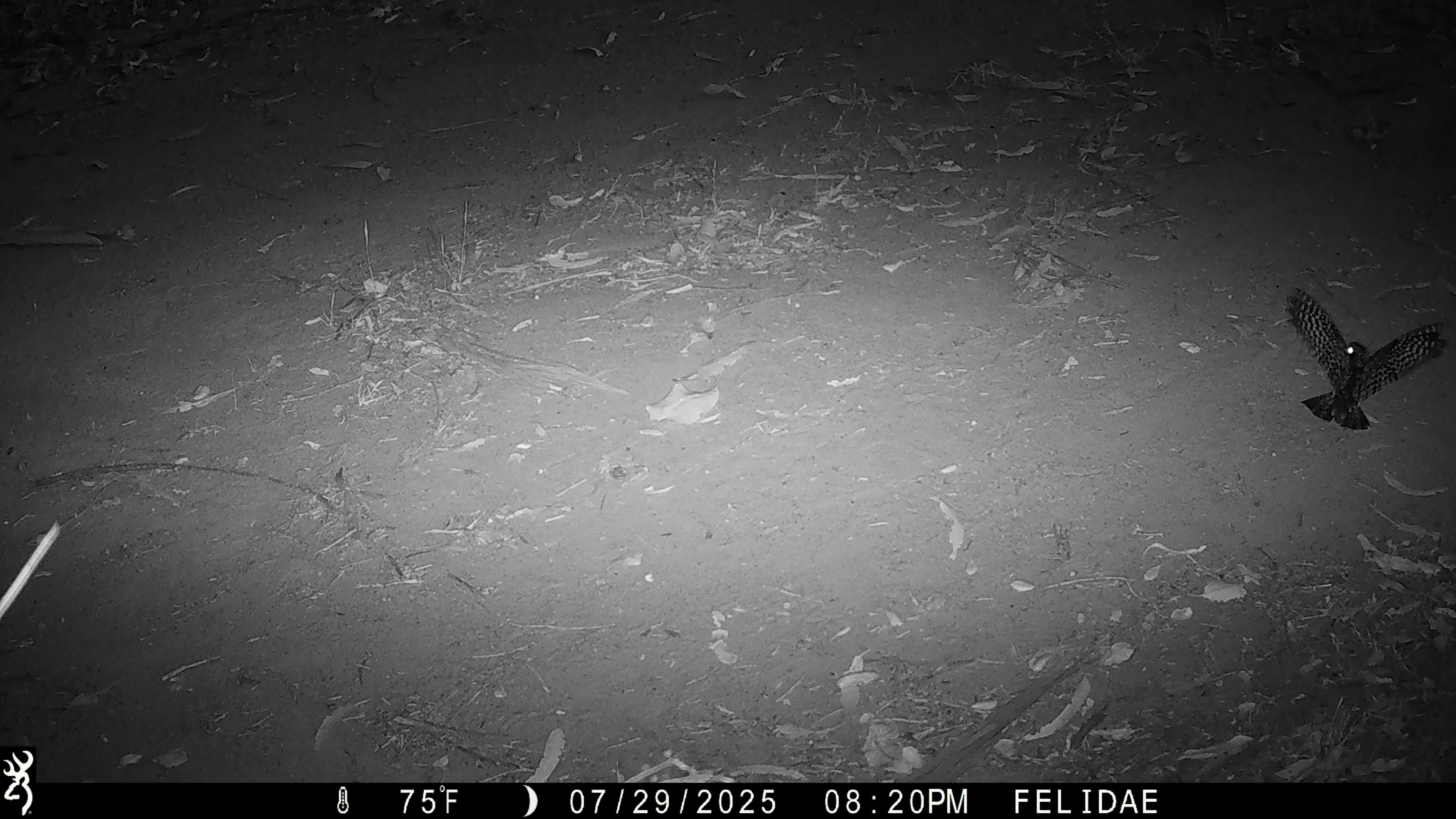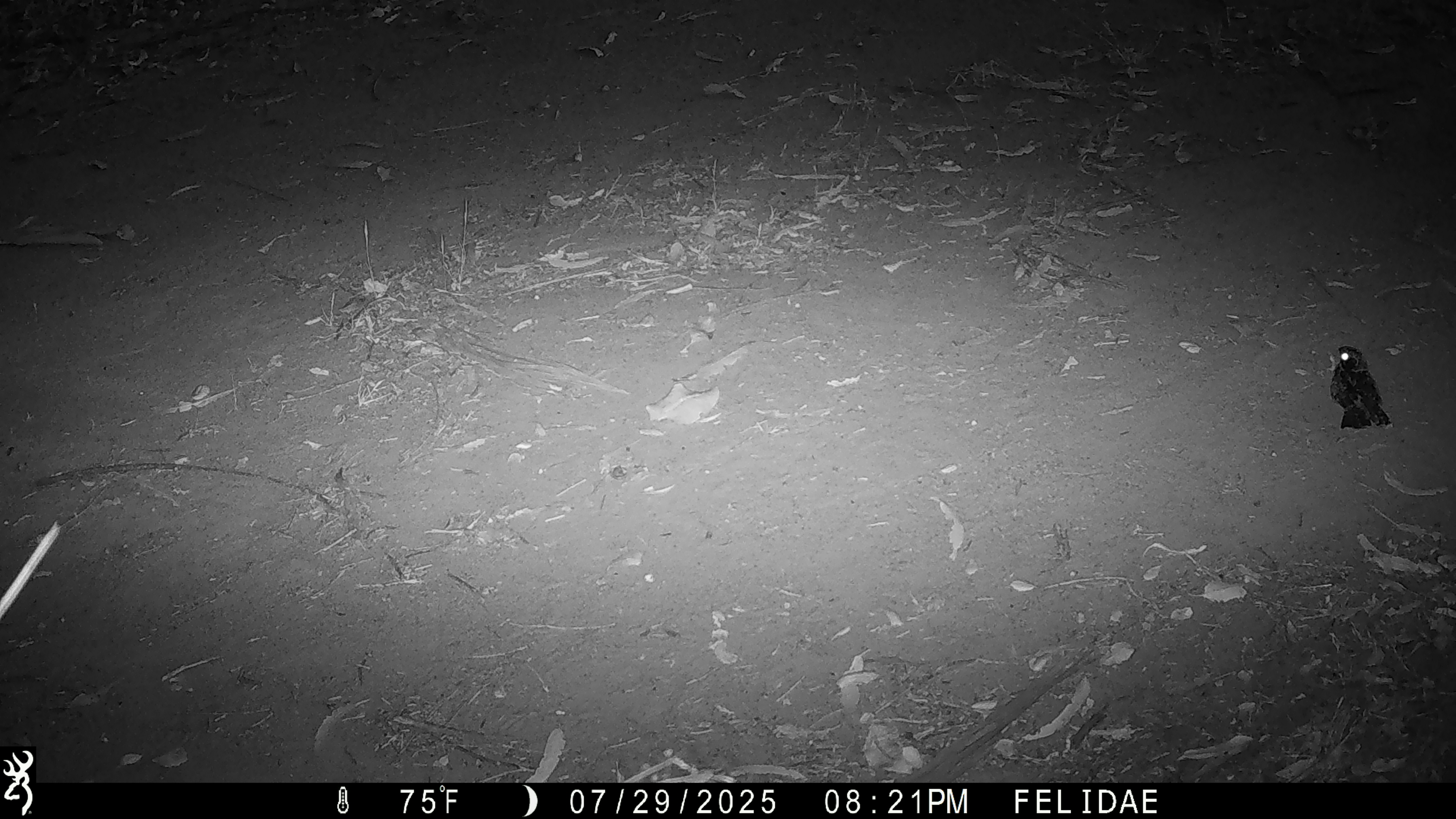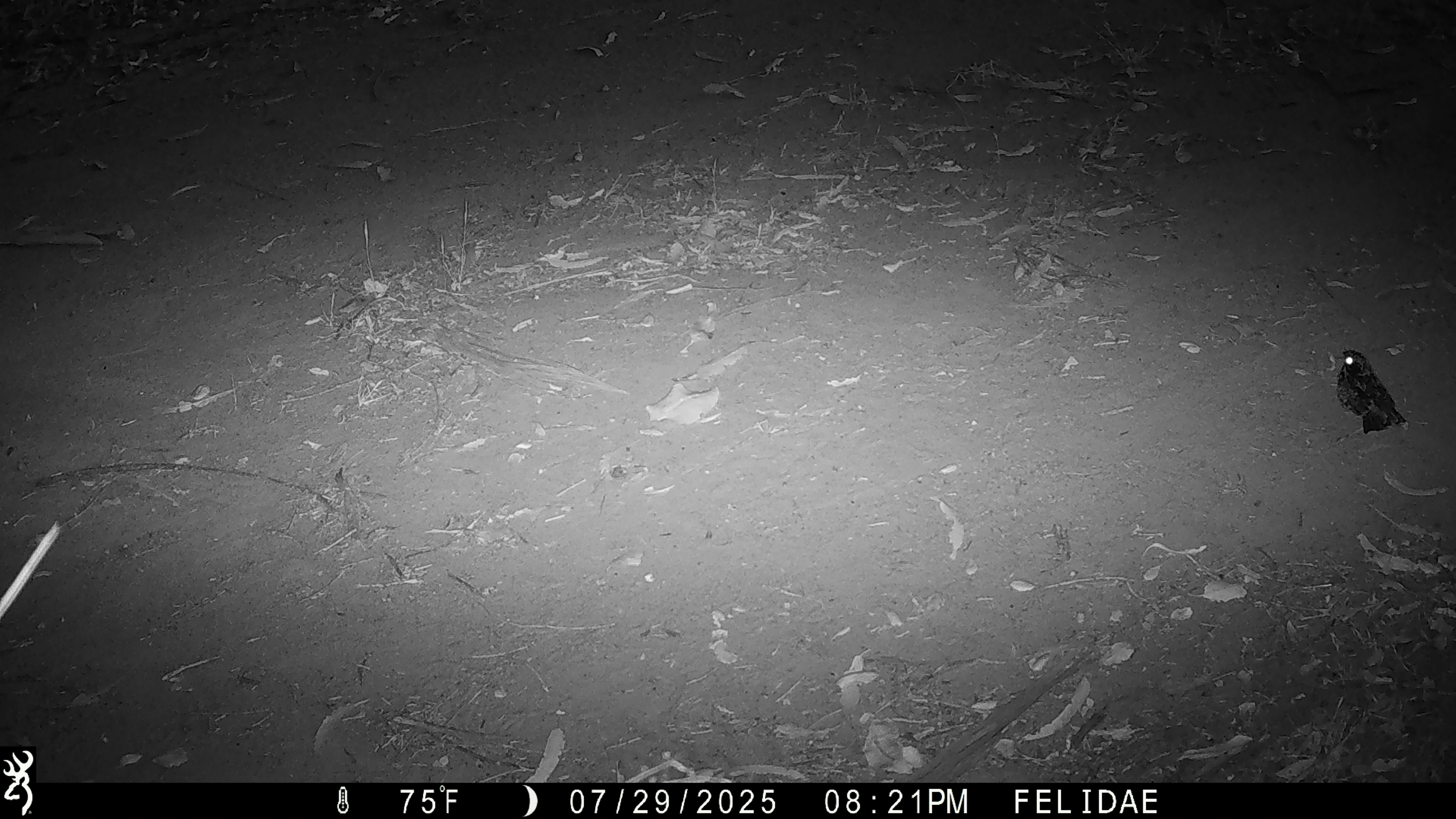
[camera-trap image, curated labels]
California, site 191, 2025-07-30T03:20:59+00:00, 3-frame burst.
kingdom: Animalia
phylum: Chordata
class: Aves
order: Caprimulgiformes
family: Caprimulgidae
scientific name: Caprimulgidae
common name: nightjar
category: unknown nightjar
Unknown nightjar (nightjar) (Caprimulgidae).